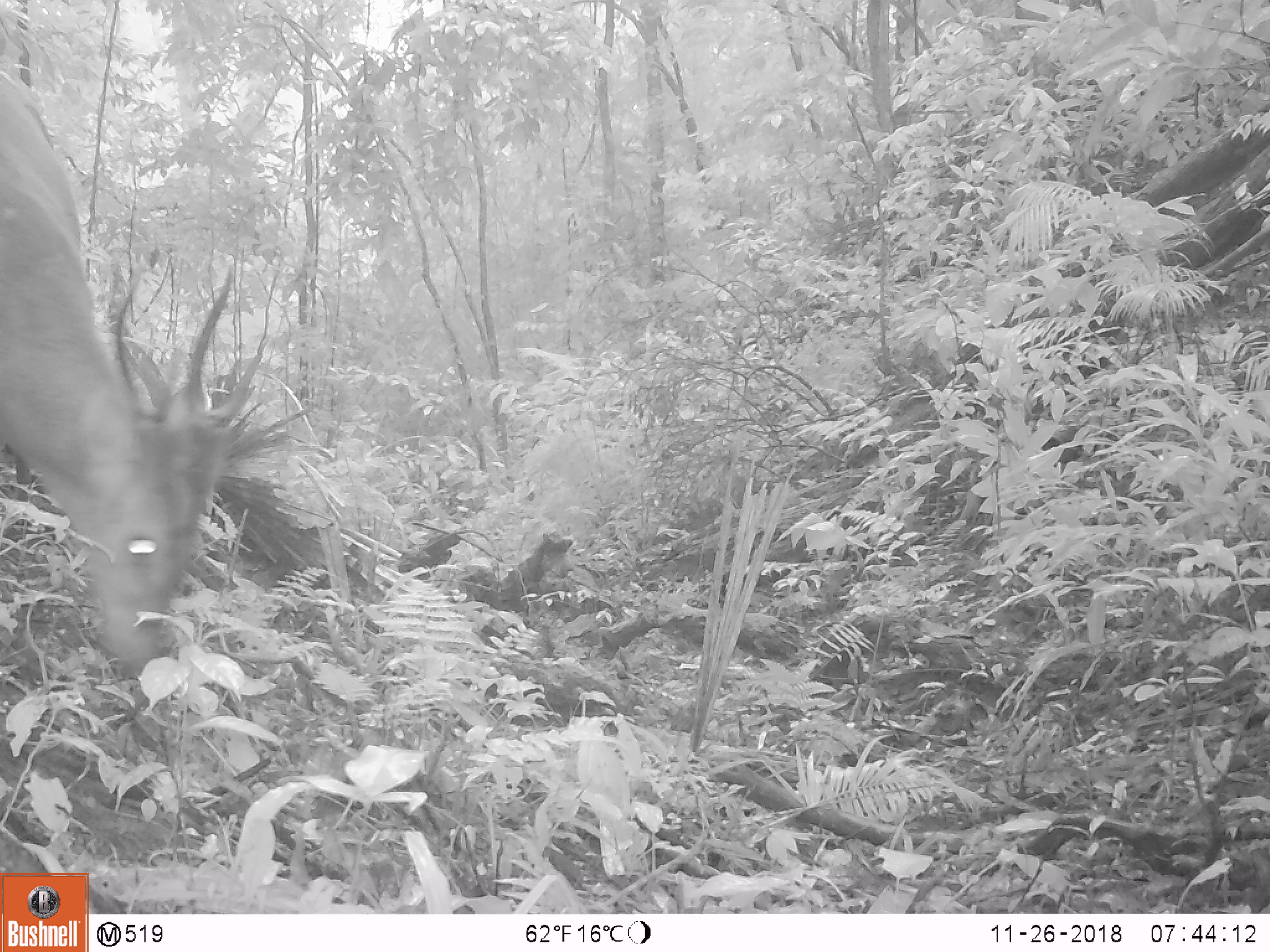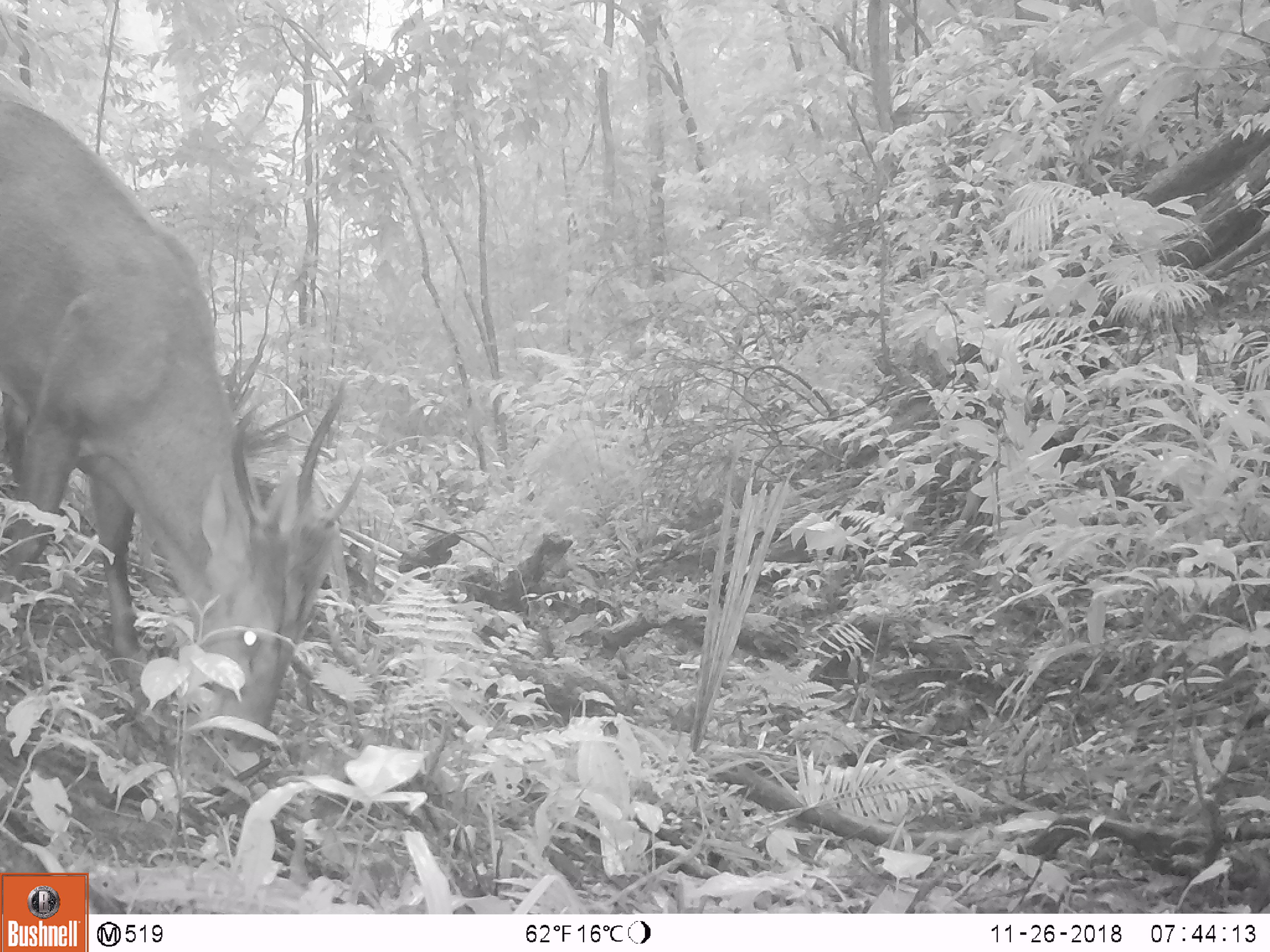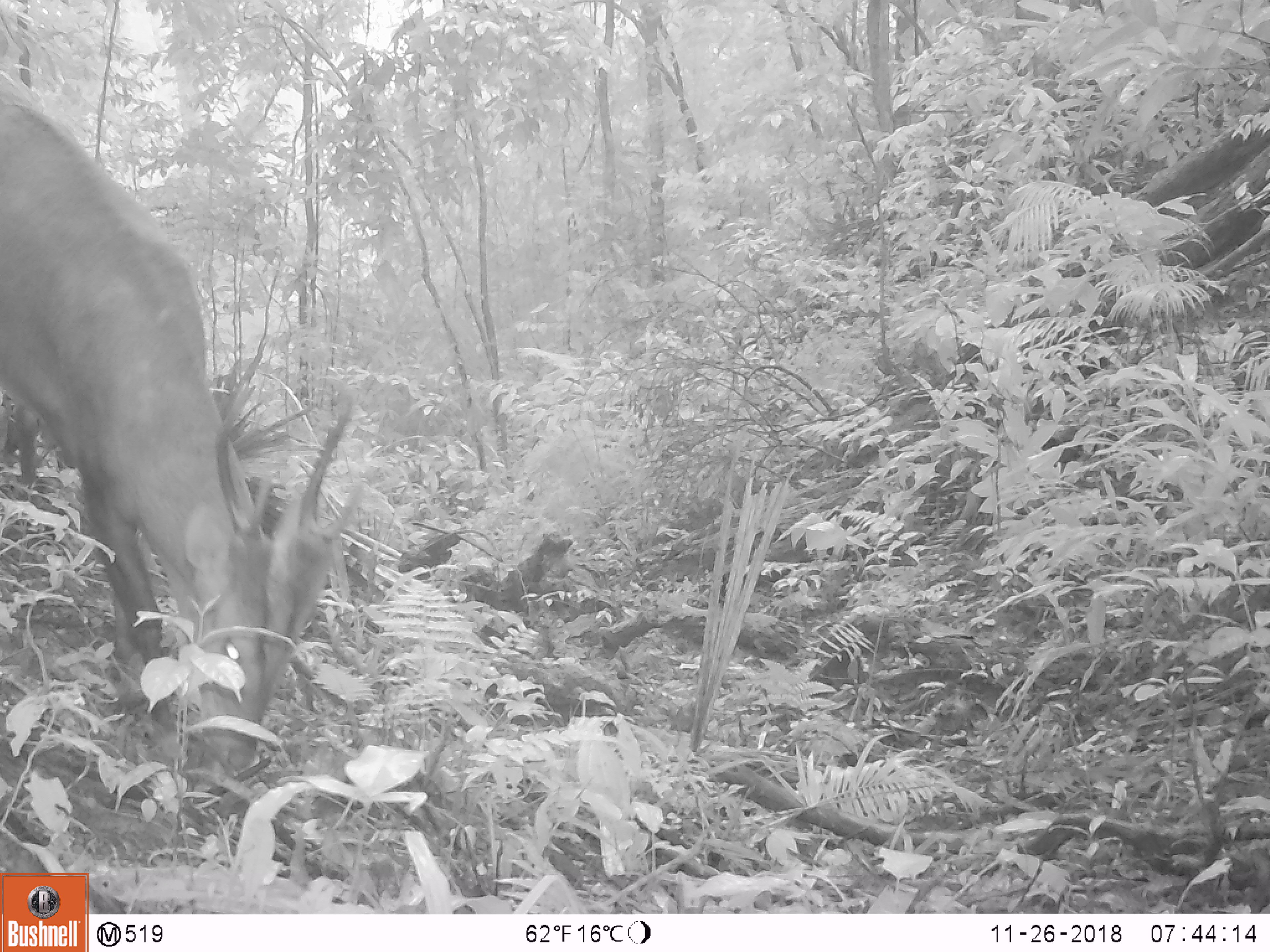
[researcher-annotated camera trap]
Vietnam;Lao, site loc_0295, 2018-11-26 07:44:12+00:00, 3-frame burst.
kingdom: Animalia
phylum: Chordata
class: Mammalia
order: Artiodactyla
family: Cervidae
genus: Muntiacus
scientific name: Muntiacus vuquangensis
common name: large-antlered muntjac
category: large antlered muntjac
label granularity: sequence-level